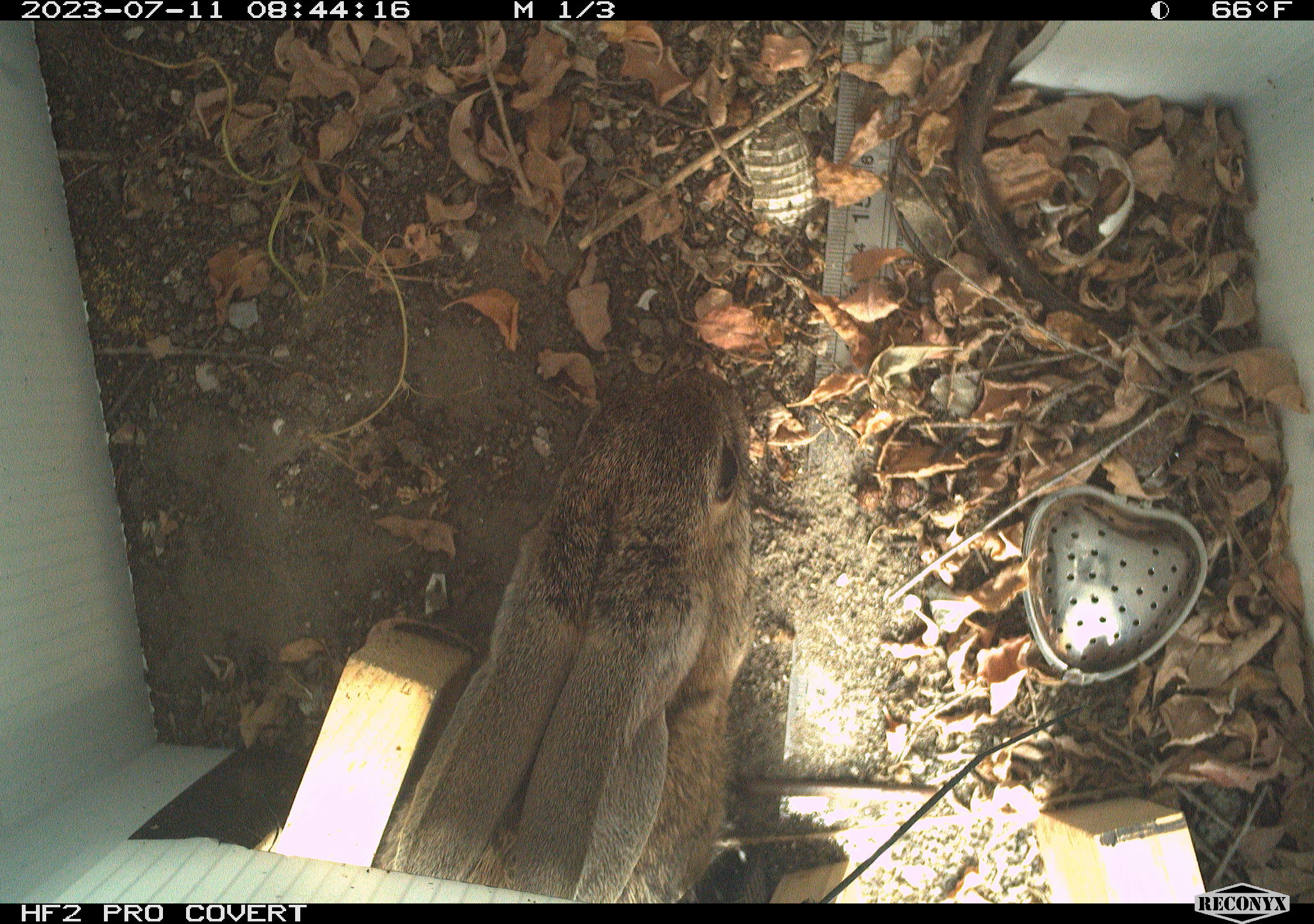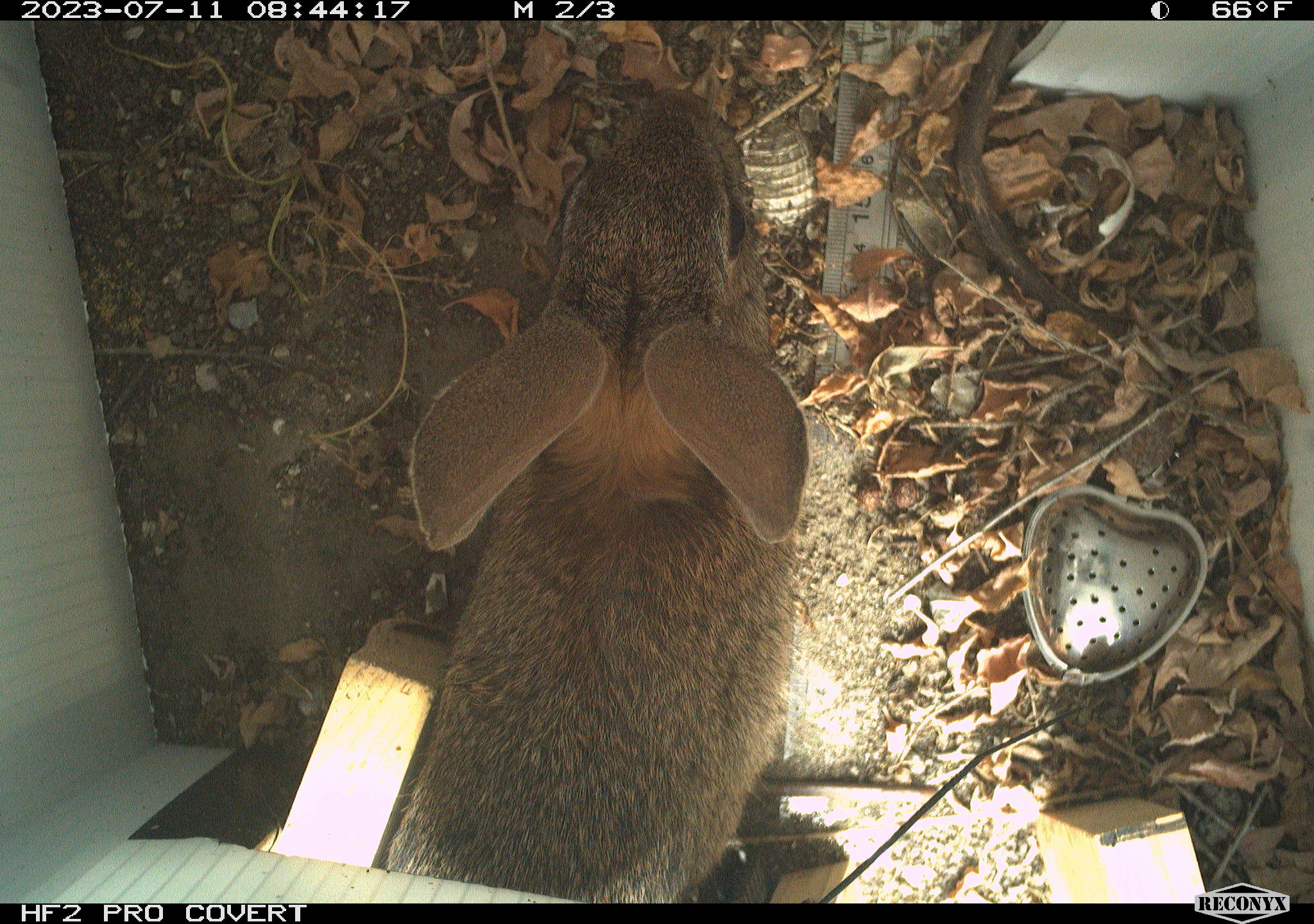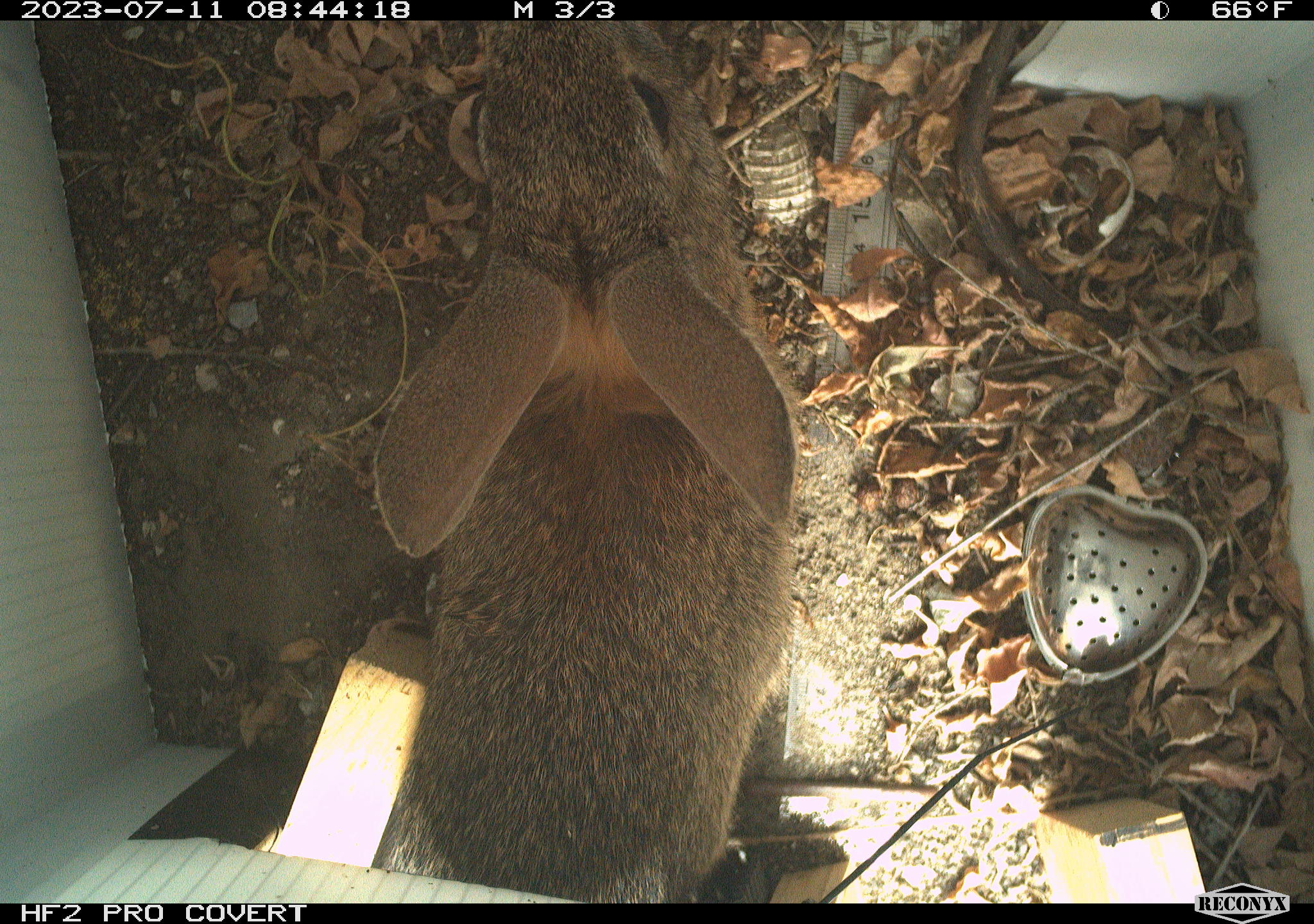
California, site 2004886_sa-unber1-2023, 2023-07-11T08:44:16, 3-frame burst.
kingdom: Animalia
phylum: Chordata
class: Mammalia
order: Lagomorpha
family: Leporidae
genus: Sylvilagus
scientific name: Sylvilagus bachmani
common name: brush rabbit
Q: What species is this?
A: Brush rabbit (Sylvilagus bachmani).